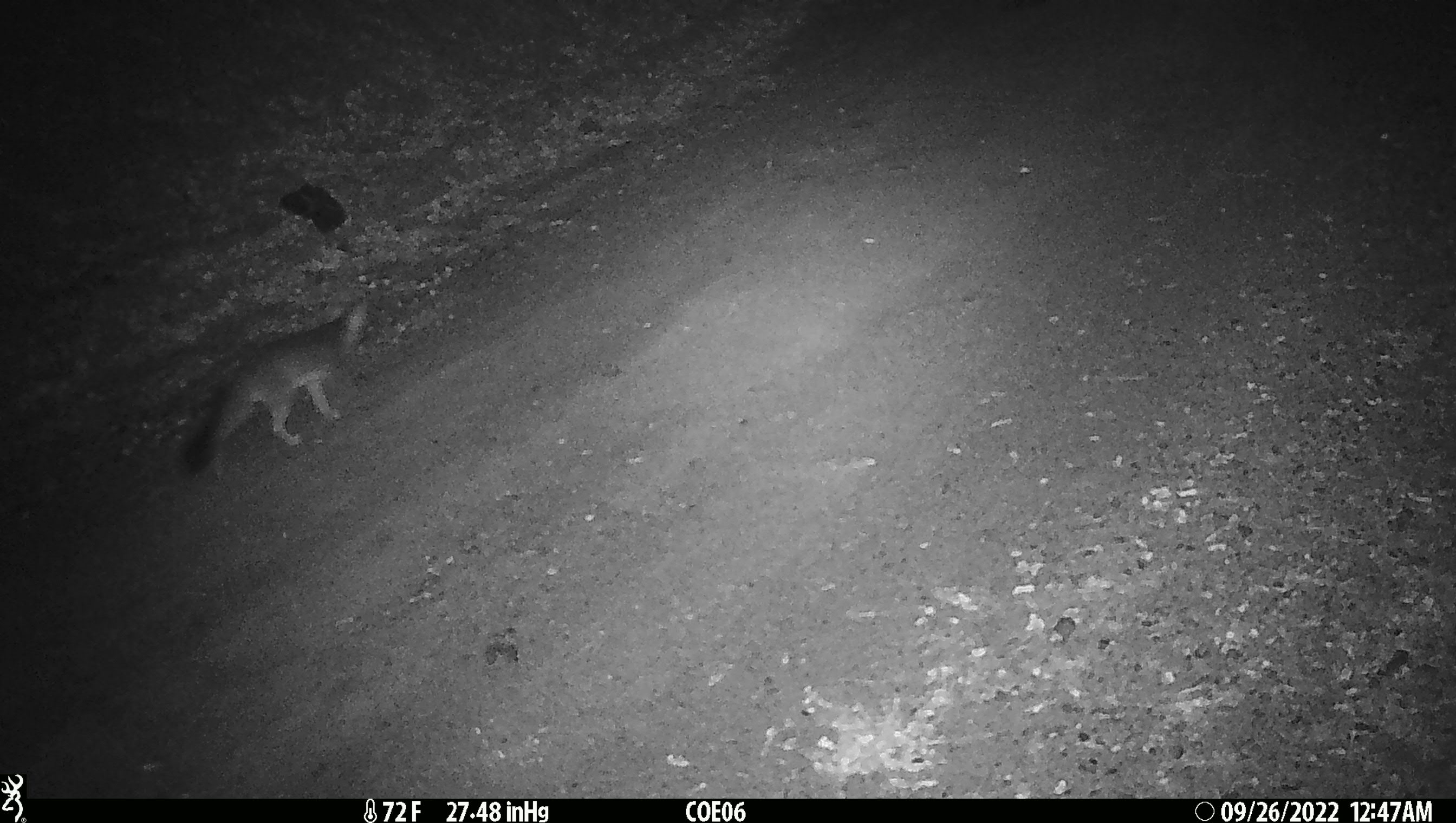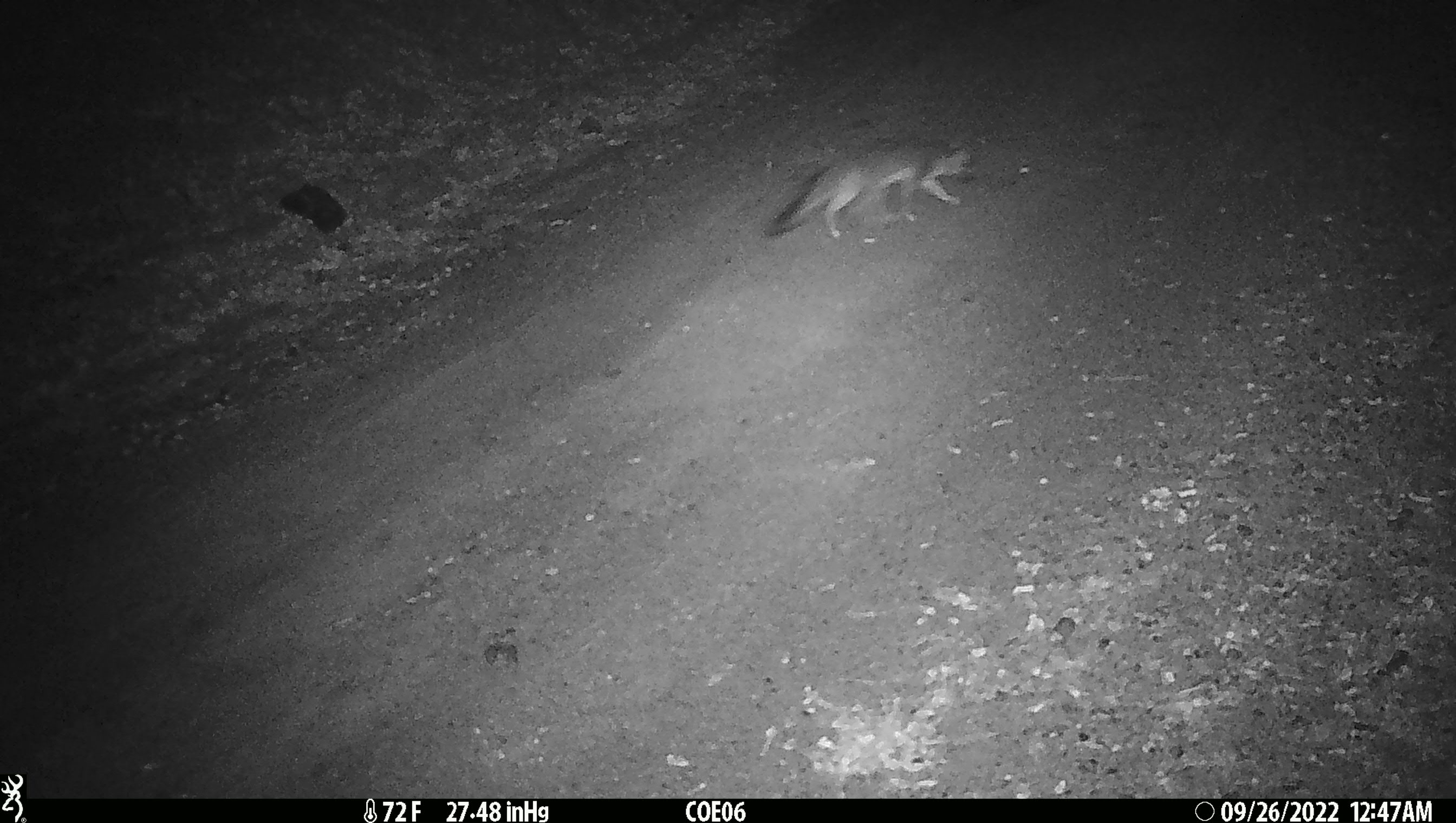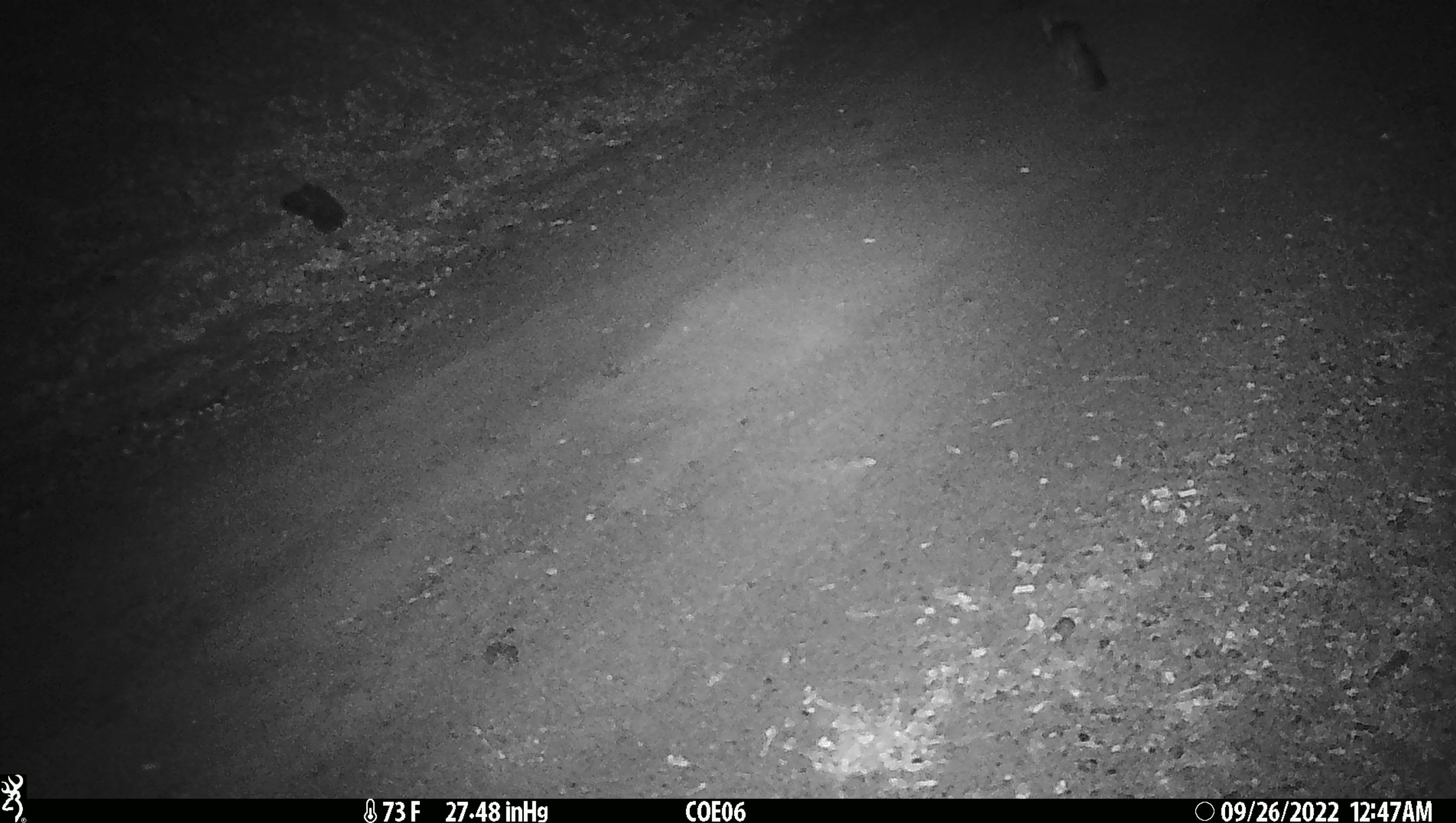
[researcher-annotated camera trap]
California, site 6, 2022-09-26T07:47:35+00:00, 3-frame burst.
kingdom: Animalia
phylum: Chordata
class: Mammalia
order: Carnivora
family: Canidae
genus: Urocyon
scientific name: Urocyon cinereoargenteus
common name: gray fox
Gray fox (Urocyon cinereoargenteus).